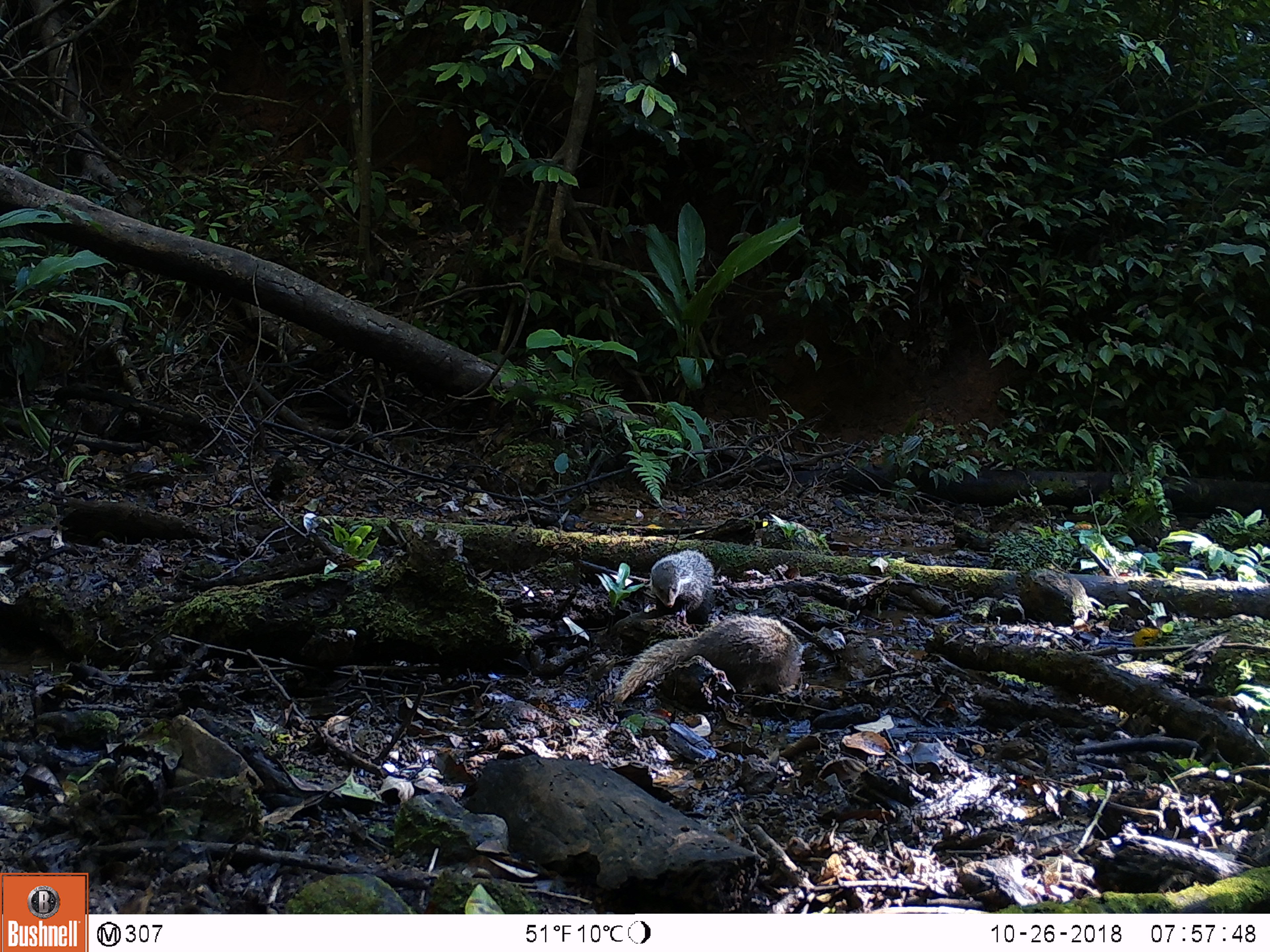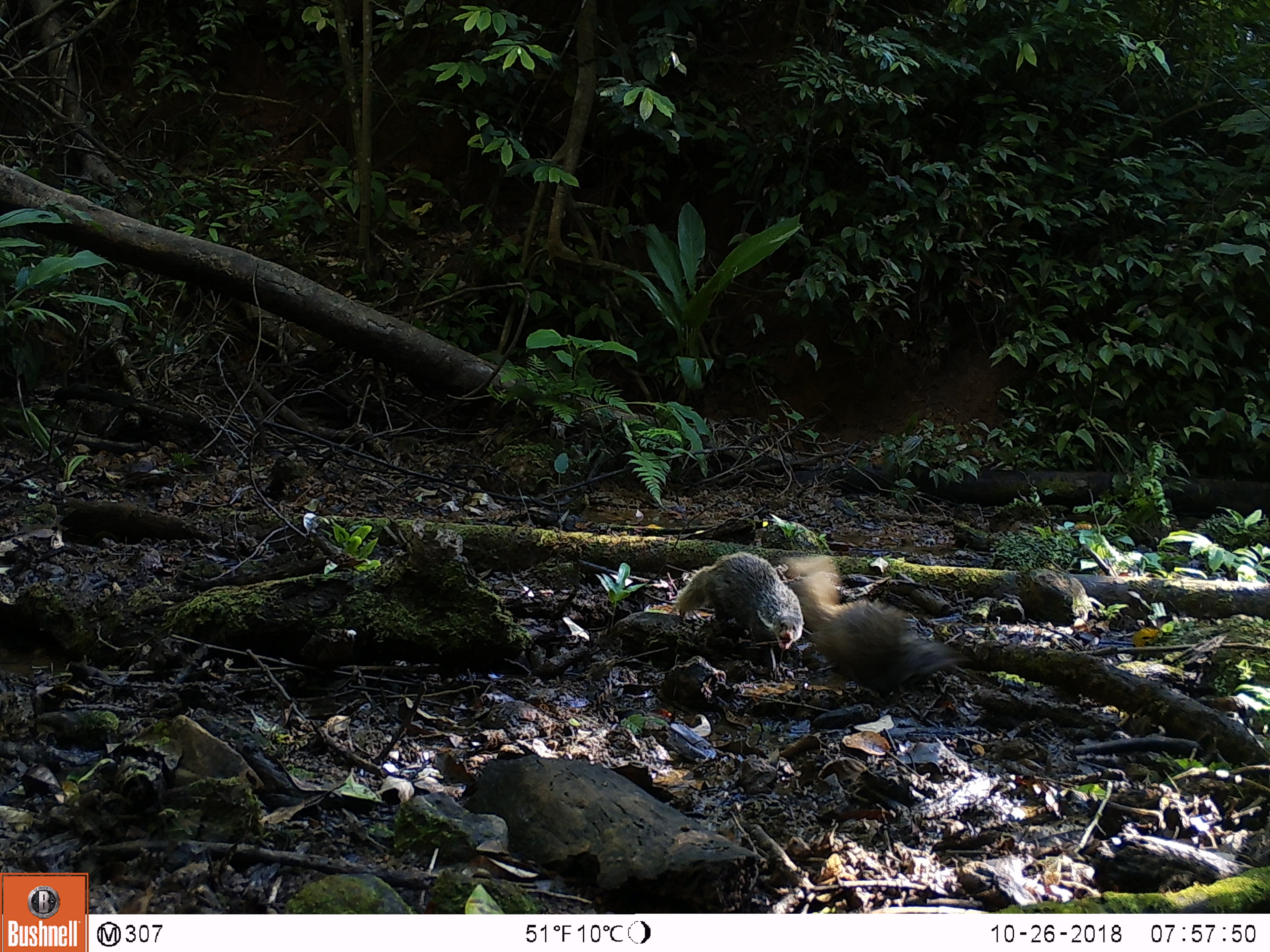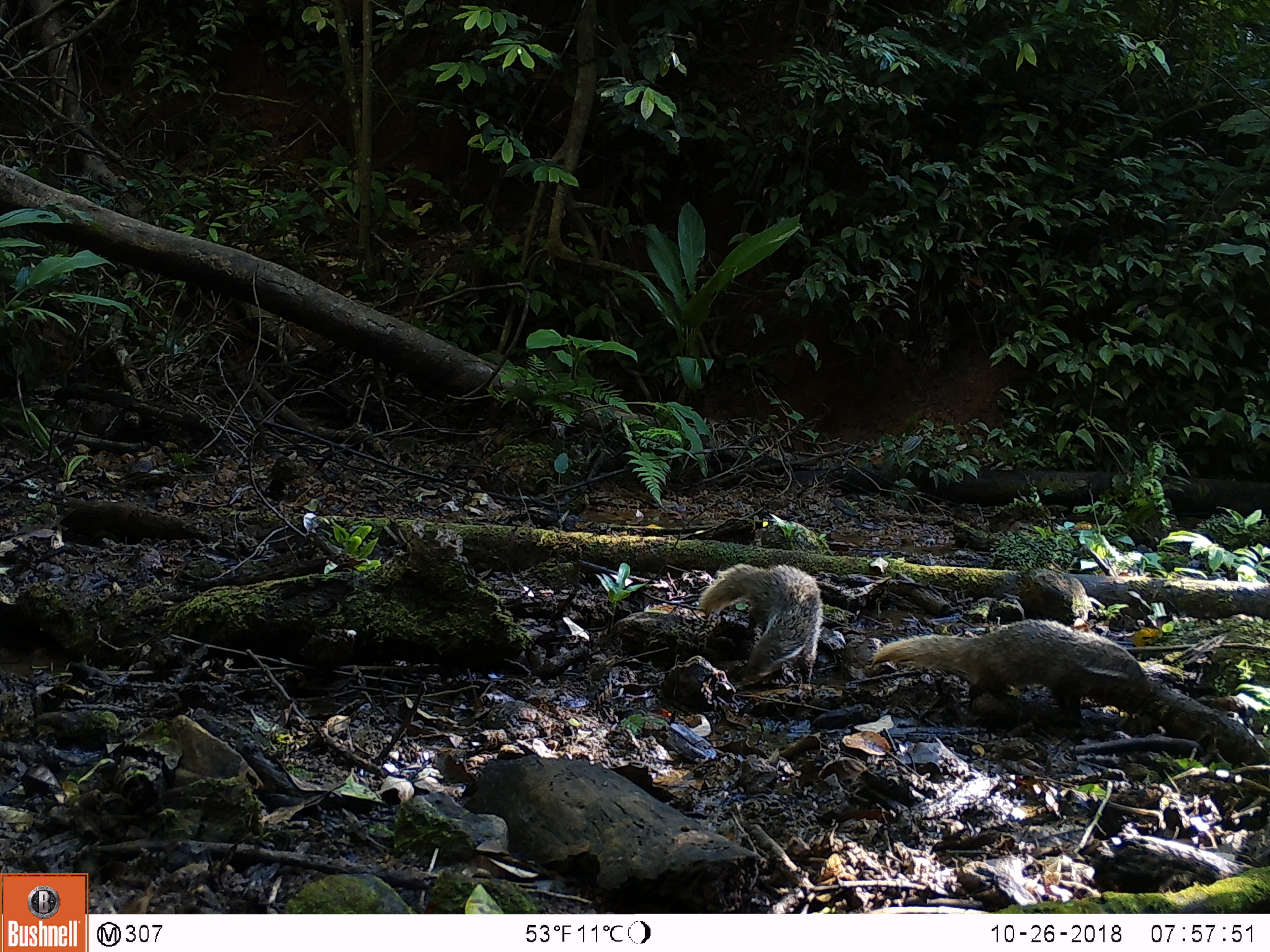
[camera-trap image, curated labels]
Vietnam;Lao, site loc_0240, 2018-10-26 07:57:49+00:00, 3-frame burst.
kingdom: Animalia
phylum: Chordata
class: Mammalia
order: Carnivora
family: Herpestidae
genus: Urva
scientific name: Urva urva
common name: crab-eating mongoose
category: crab eating mongoose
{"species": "crab eating mongoose (crab-eating mongoose) (Urva urva)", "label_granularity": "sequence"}